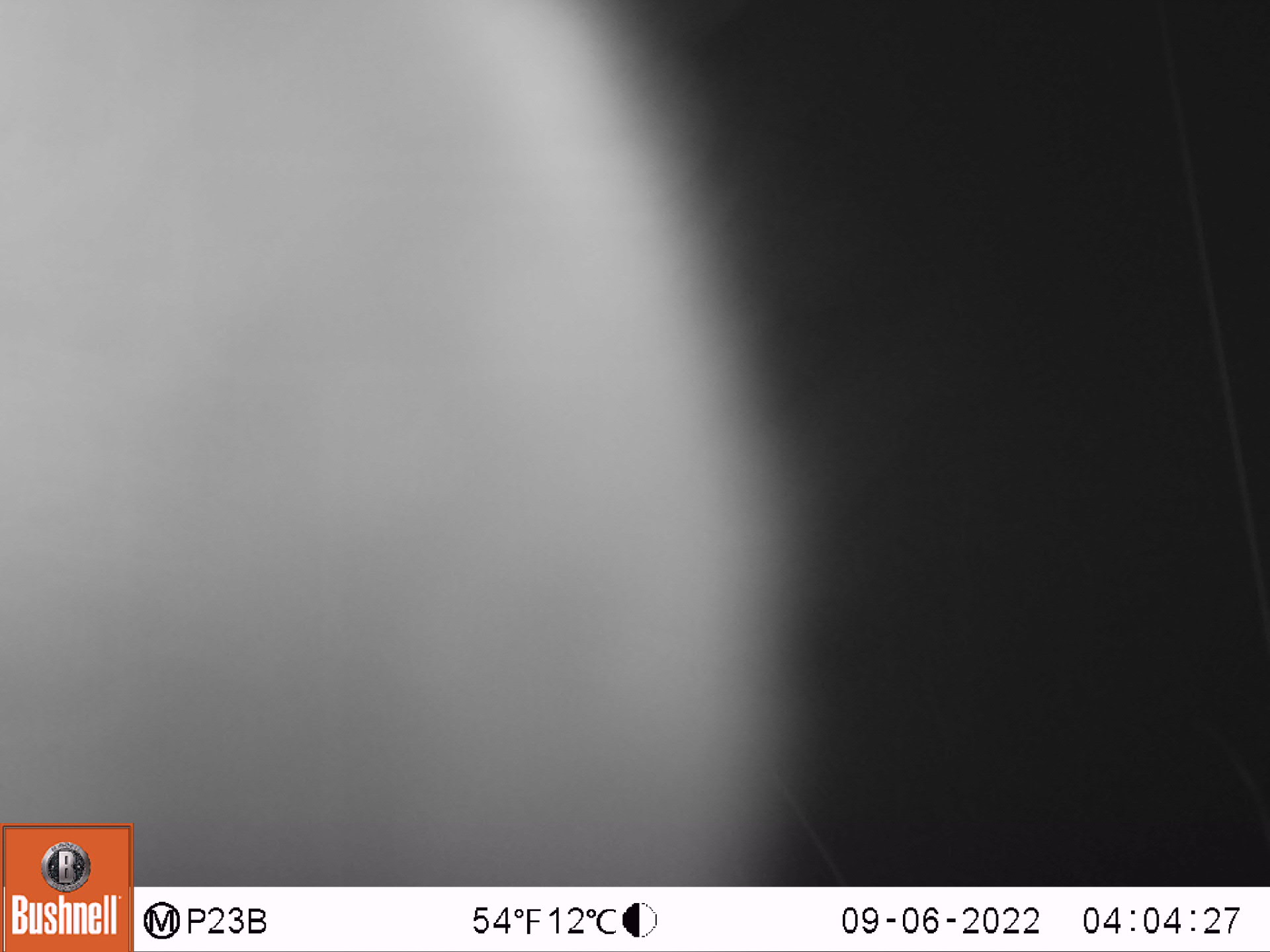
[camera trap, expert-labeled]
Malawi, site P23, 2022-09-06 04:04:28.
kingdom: Animalia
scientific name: Animalia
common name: other animal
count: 1